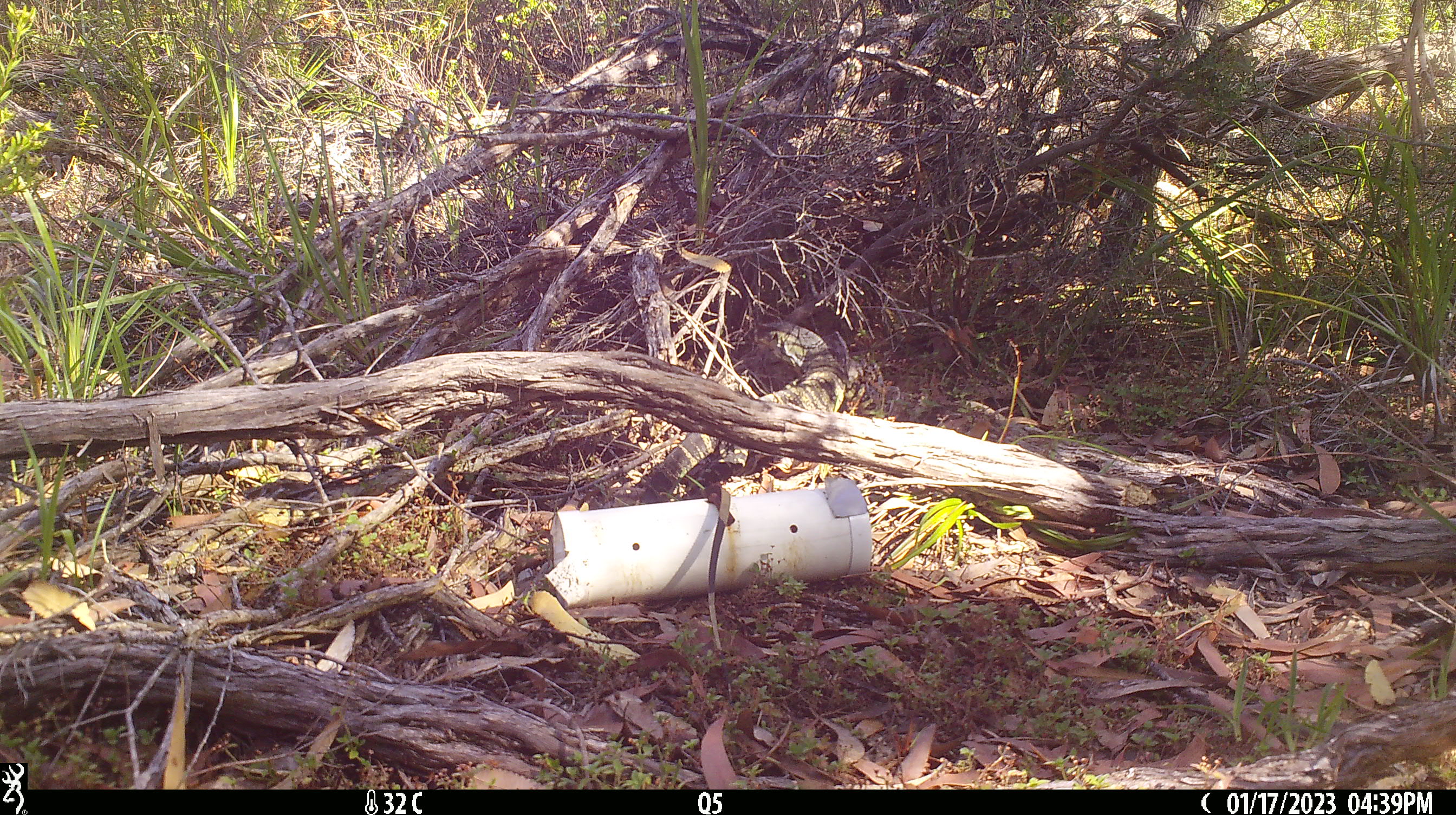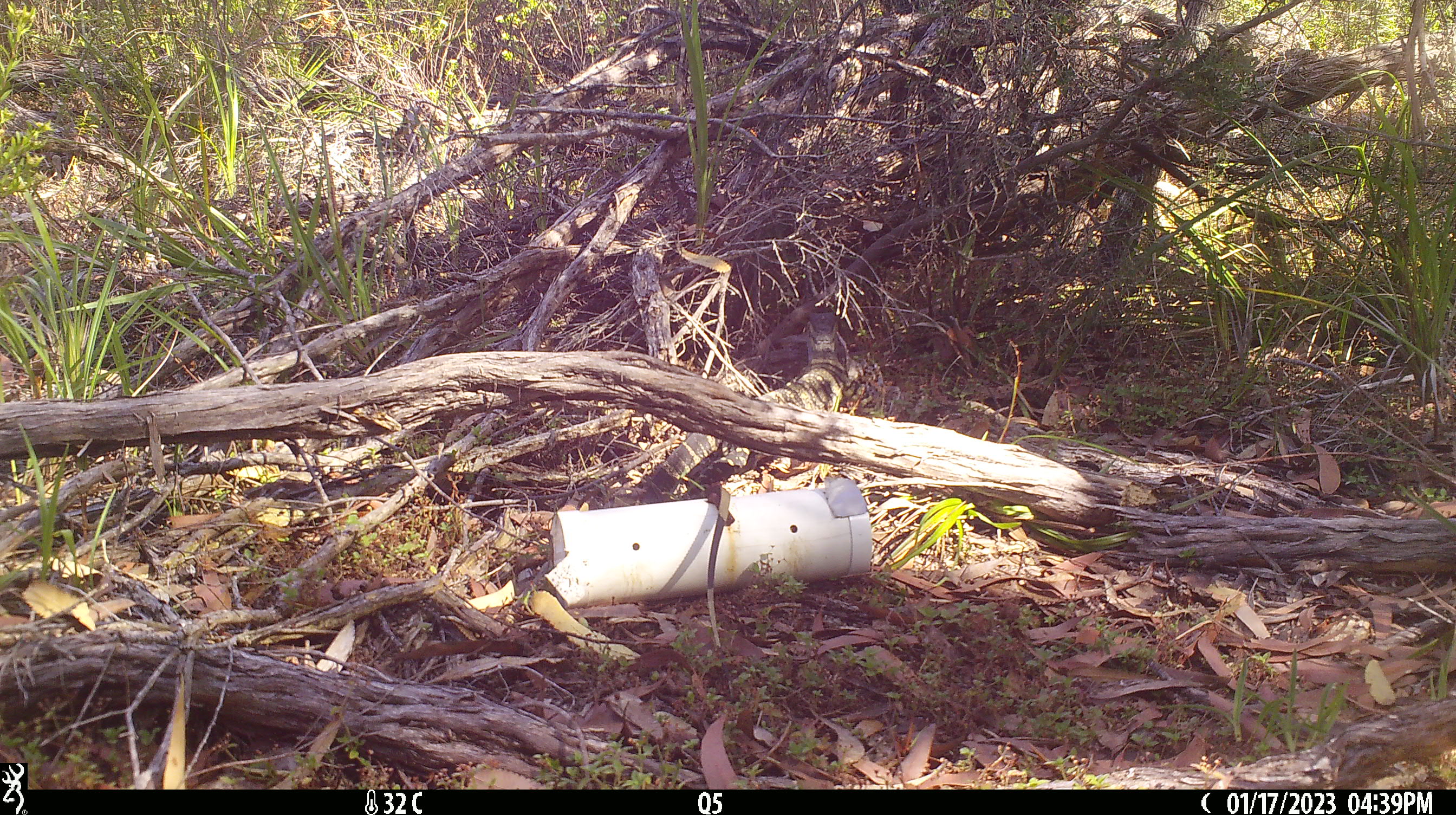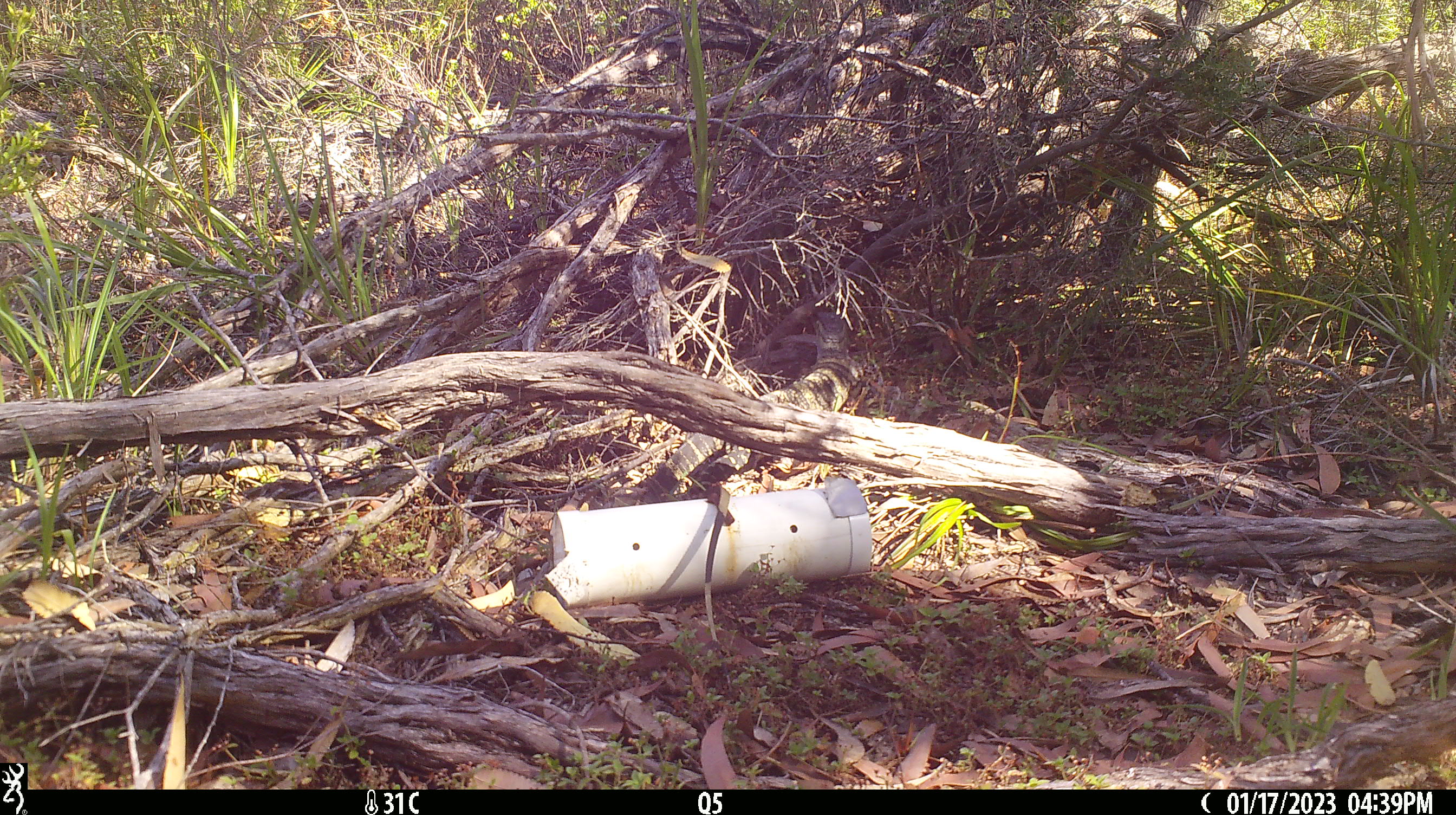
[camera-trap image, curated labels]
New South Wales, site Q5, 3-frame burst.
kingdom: Animalia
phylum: Chordata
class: Reptilia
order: Squamata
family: Varanidae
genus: Varanus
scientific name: Varanus varius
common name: lace monitor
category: goanna